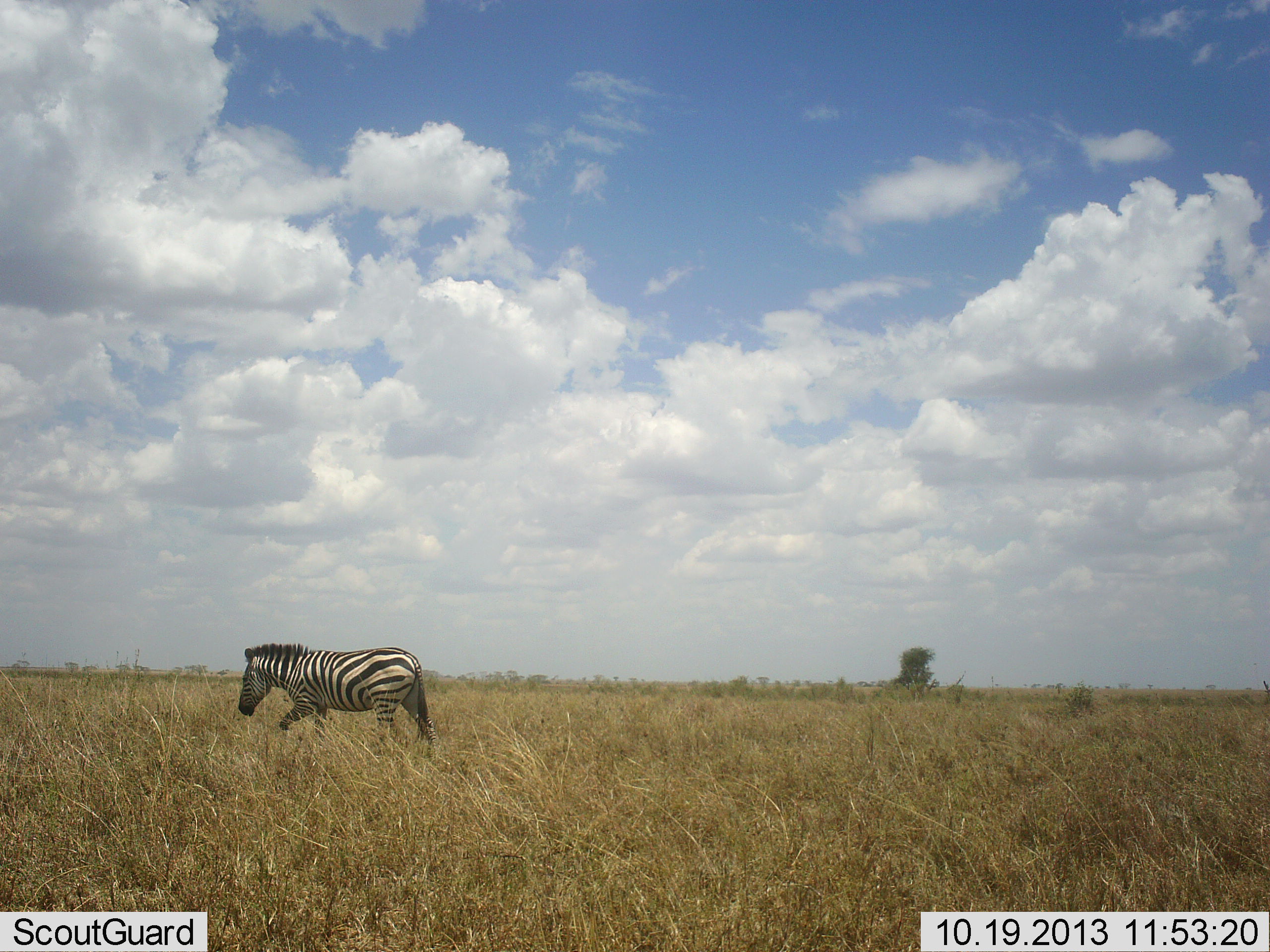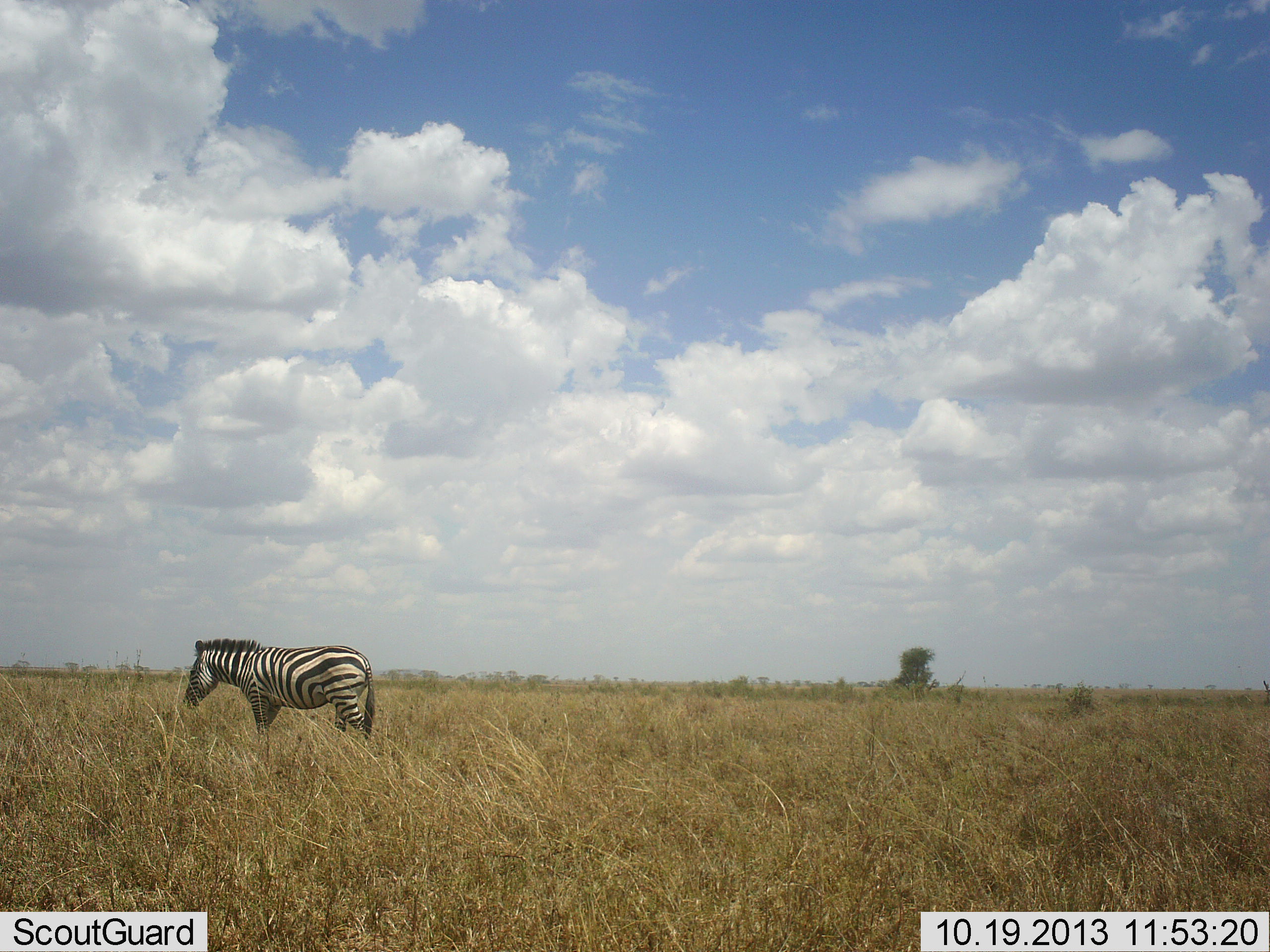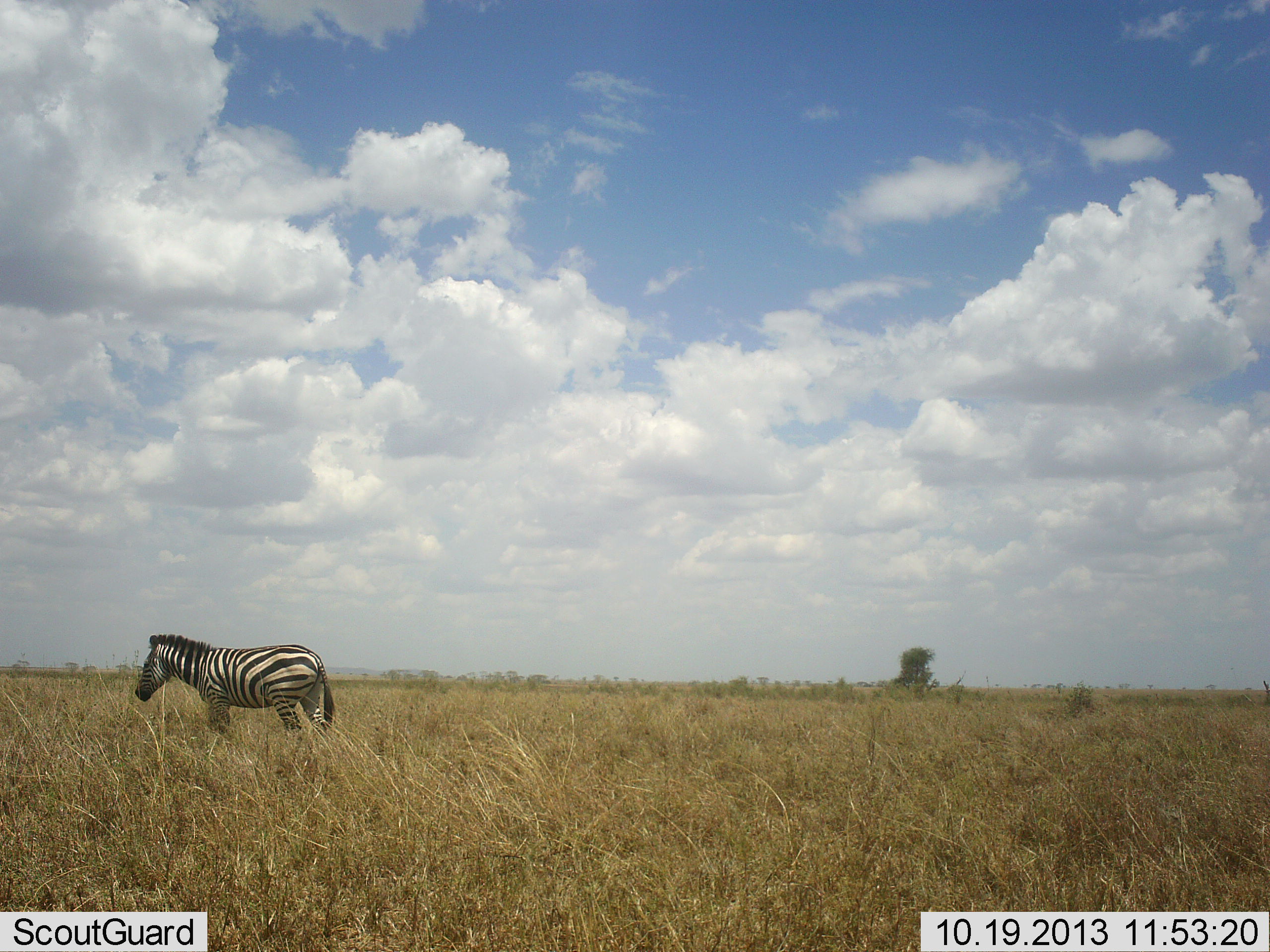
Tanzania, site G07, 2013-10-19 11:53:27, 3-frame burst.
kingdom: Animalia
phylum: Chordata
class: Mammalia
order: Perissodactyla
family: Equidae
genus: Equus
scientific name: Equus quagga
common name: plains zebra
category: zebra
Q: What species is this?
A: Zebra (plains zebra) (Equus quagga).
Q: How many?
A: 1.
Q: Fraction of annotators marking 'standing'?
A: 19%.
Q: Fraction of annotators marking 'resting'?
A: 3%.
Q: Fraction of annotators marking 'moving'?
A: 78%.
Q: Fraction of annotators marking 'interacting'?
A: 0%.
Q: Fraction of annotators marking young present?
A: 0%.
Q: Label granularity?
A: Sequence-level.